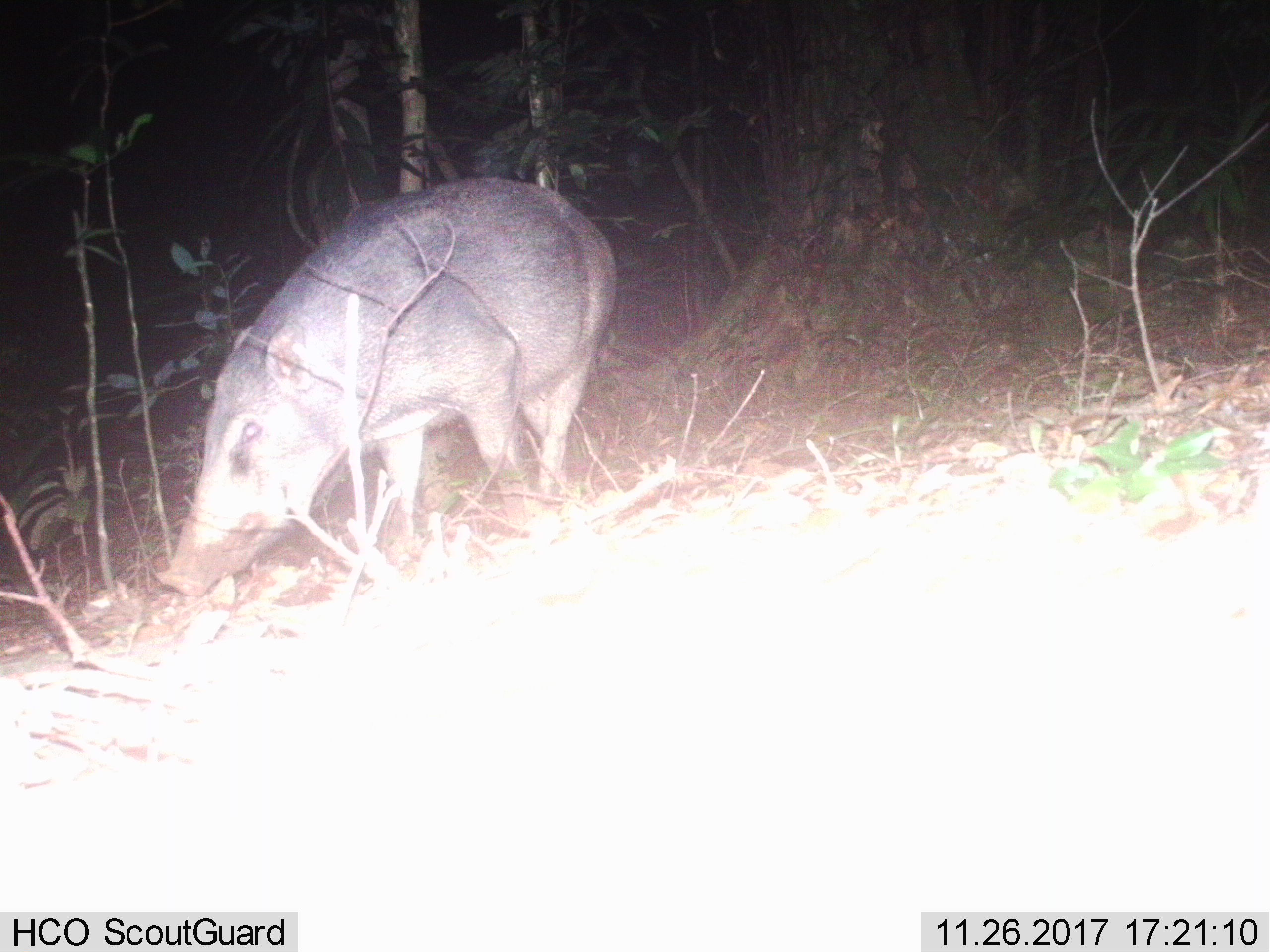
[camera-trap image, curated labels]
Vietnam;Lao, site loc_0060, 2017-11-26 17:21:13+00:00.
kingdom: Animalia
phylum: Chordata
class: Mammalia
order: Artiodactyla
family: Suidae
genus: Sus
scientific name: Sus scrofa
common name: eurasian wild pig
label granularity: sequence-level